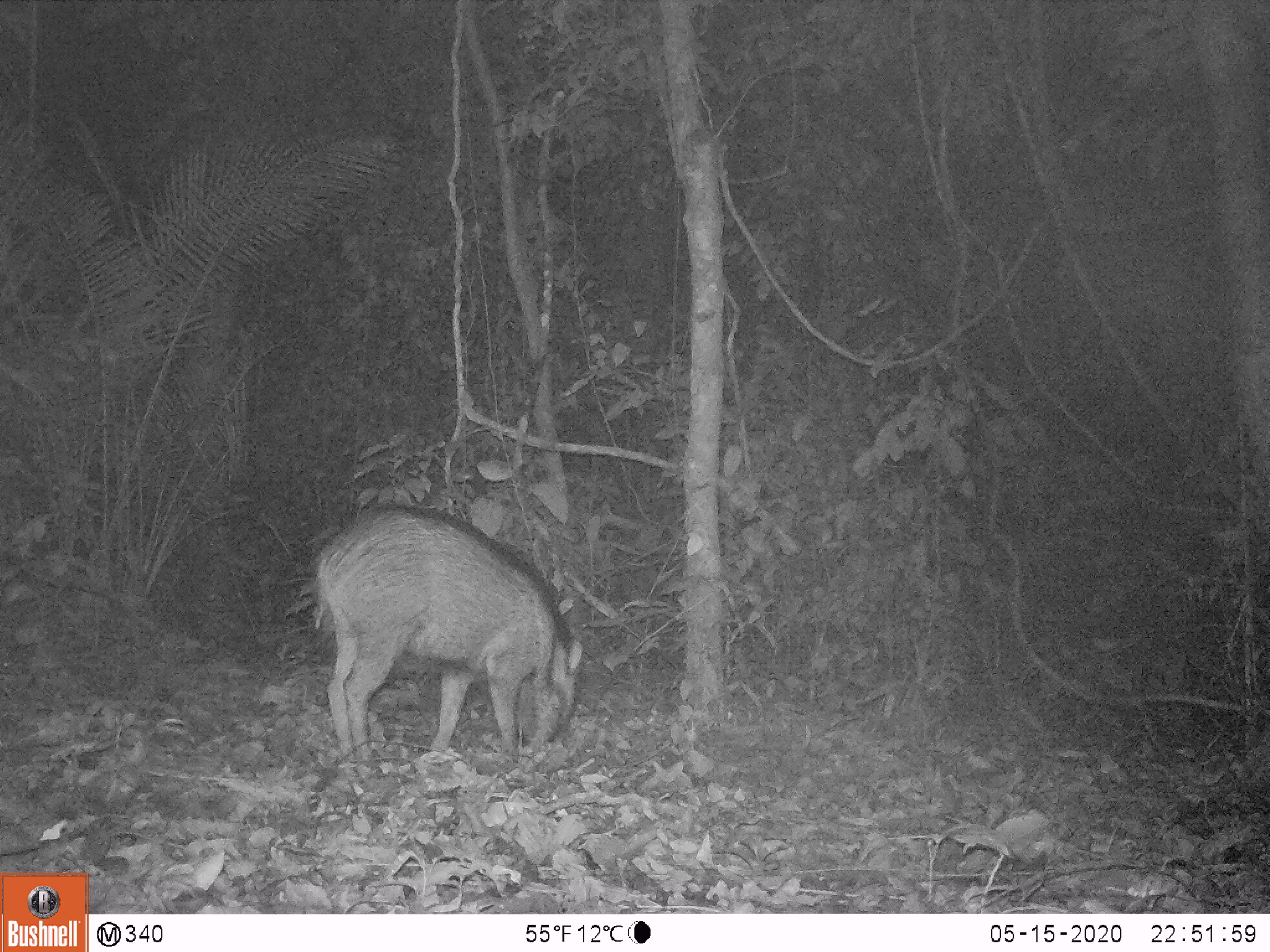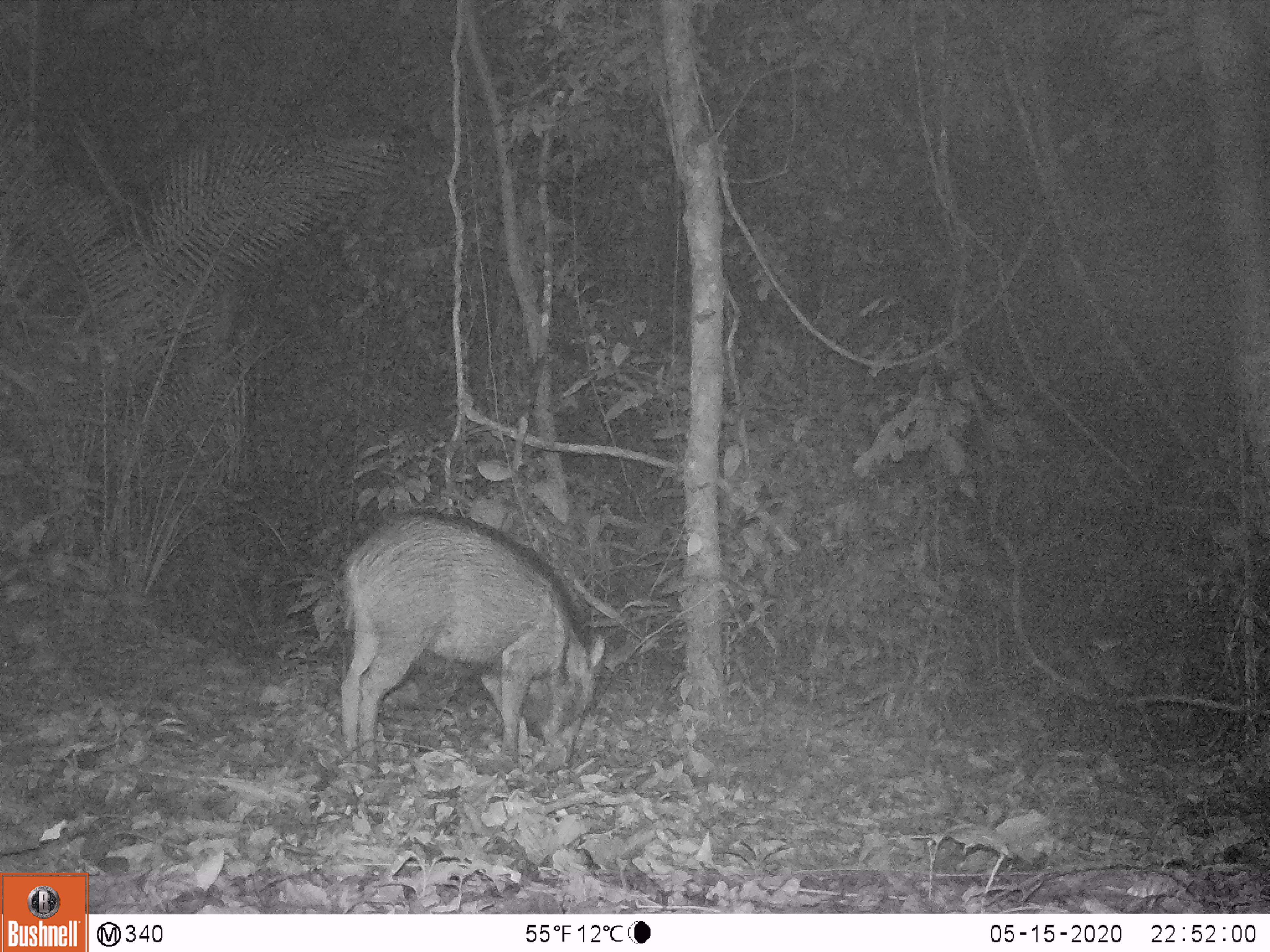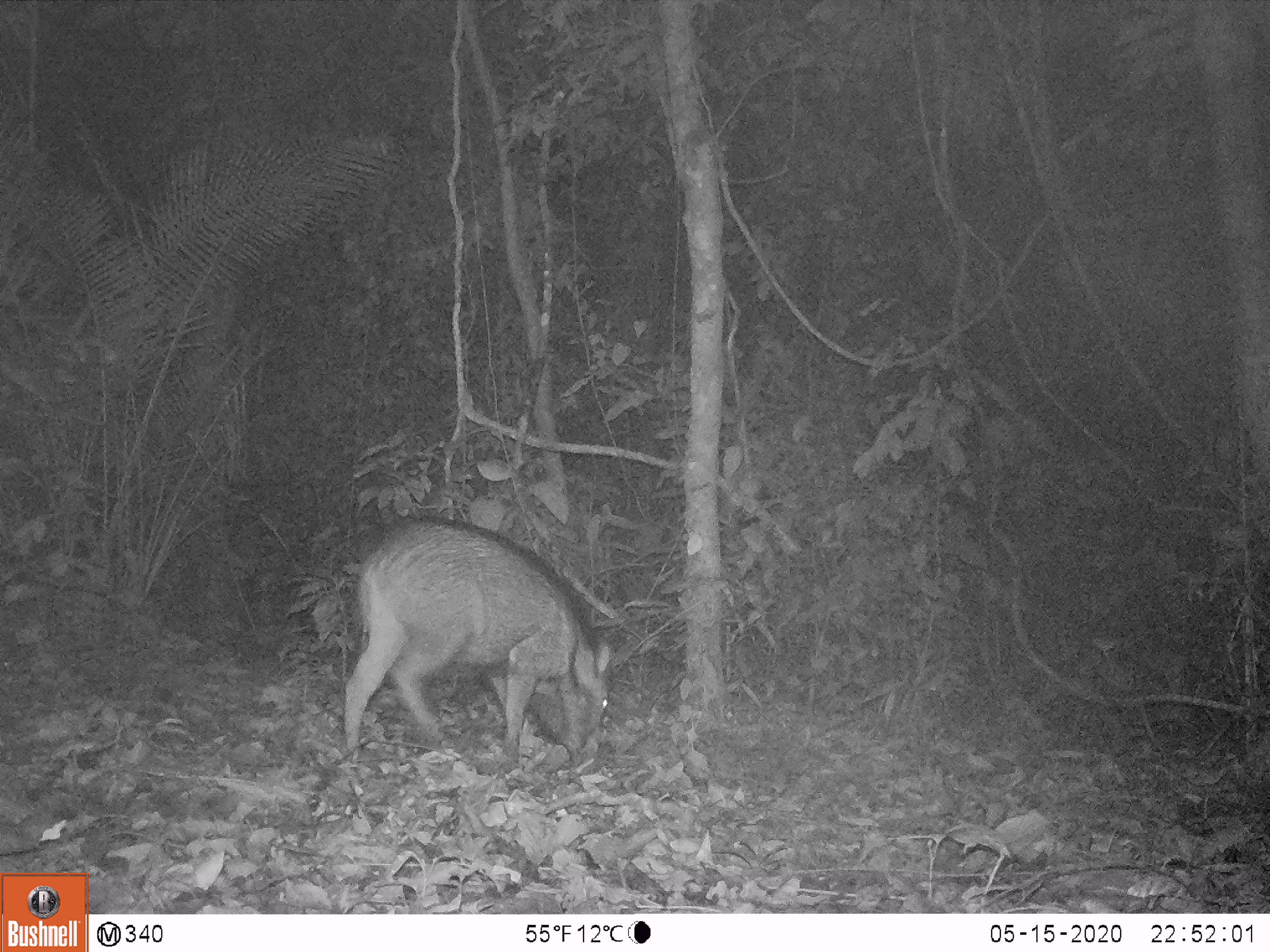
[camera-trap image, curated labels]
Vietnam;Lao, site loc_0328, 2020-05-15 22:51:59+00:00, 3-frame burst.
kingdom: Animalia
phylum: Chordata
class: Mammalia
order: Artiodactyla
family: Suidae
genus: Sus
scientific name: Sus scrofa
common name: eurasian wild pig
Eurasian wild pig (Sus scrofa). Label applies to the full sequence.